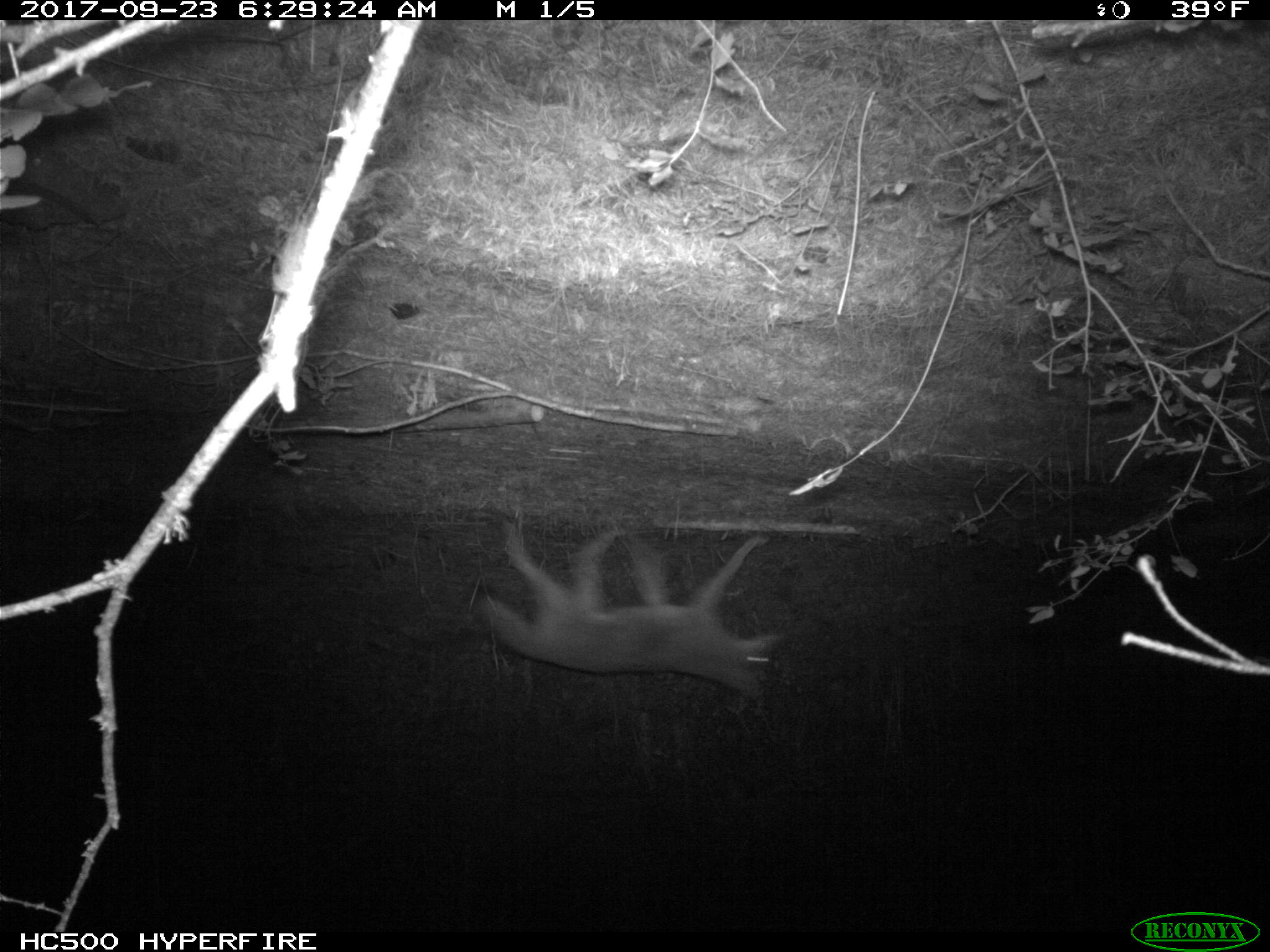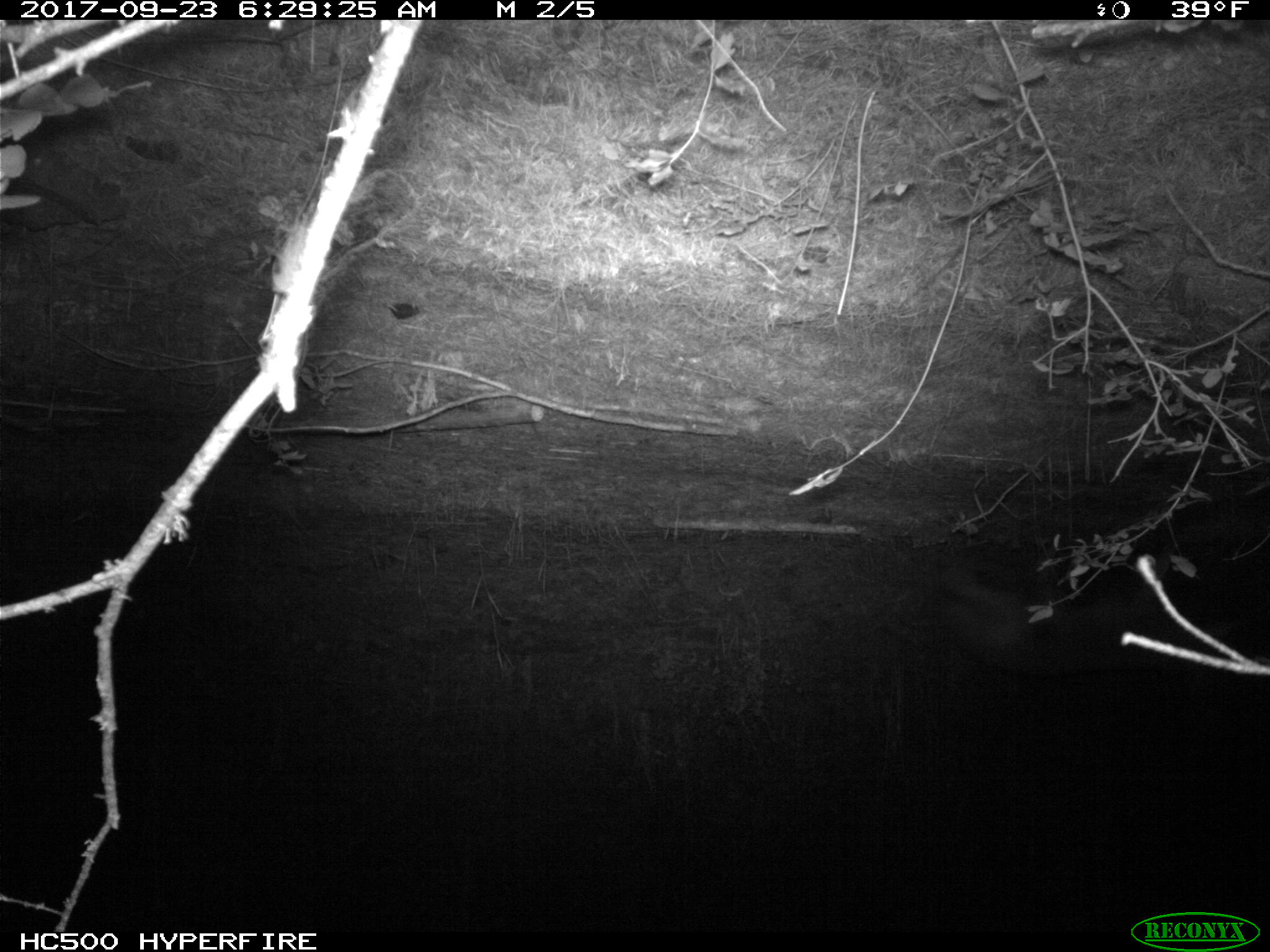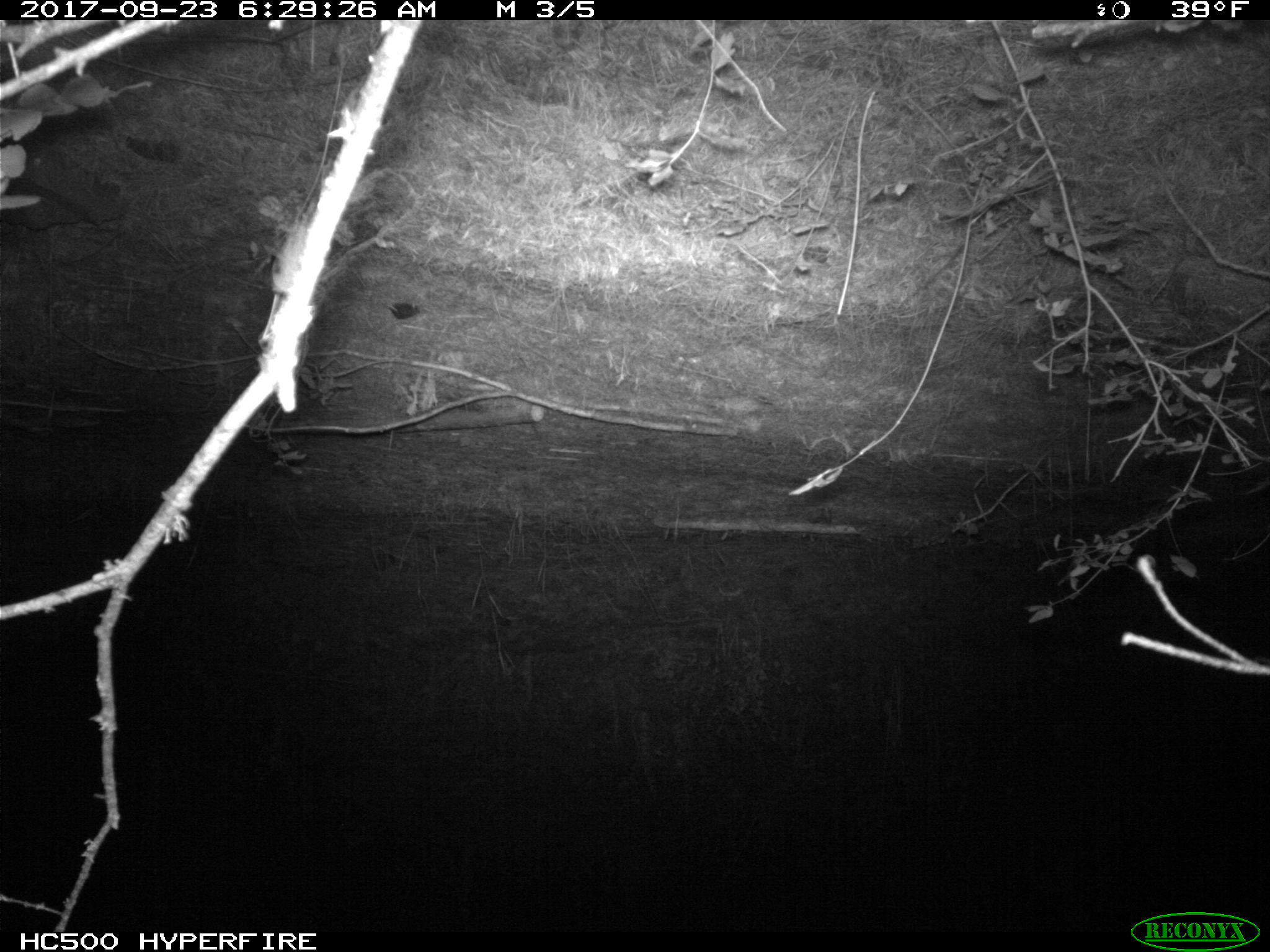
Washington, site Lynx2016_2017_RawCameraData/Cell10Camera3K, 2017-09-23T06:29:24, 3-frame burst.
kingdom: Animalia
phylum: Chordata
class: Mammalia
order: Carnivora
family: Canidae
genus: Canis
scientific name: Canis latrans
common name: coyote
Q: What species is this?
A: Canis latrans (coyote).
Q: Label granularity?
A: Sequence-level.